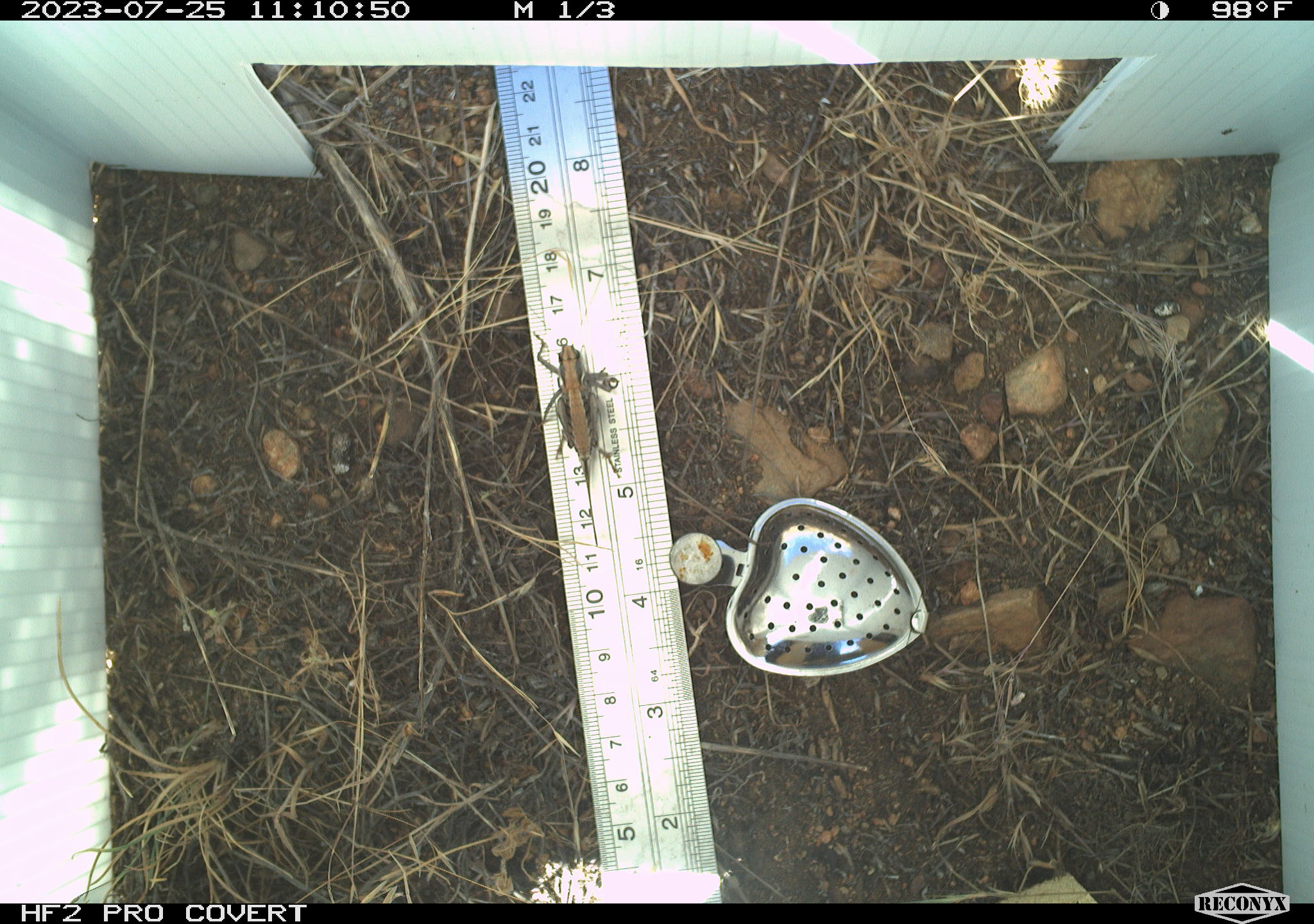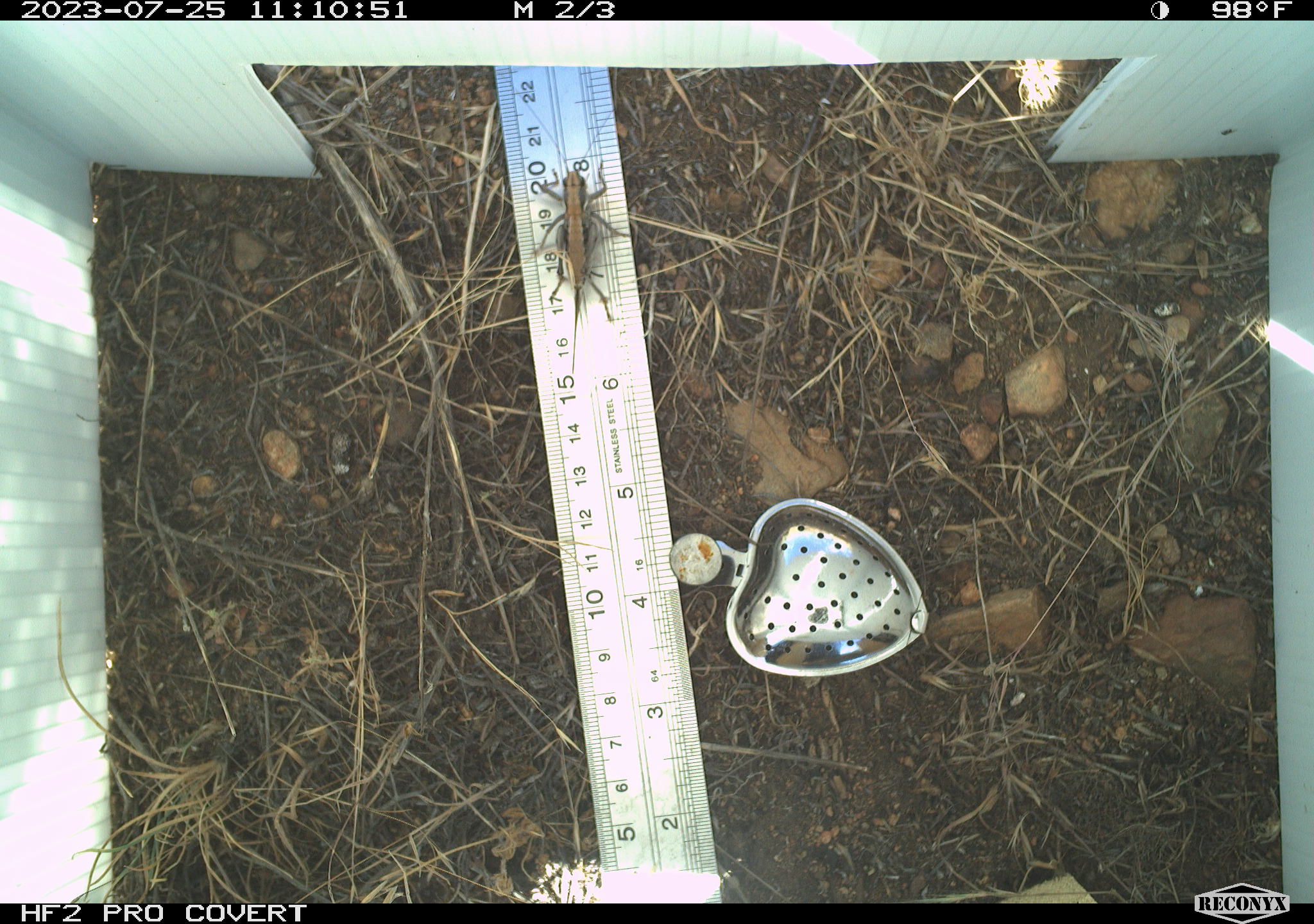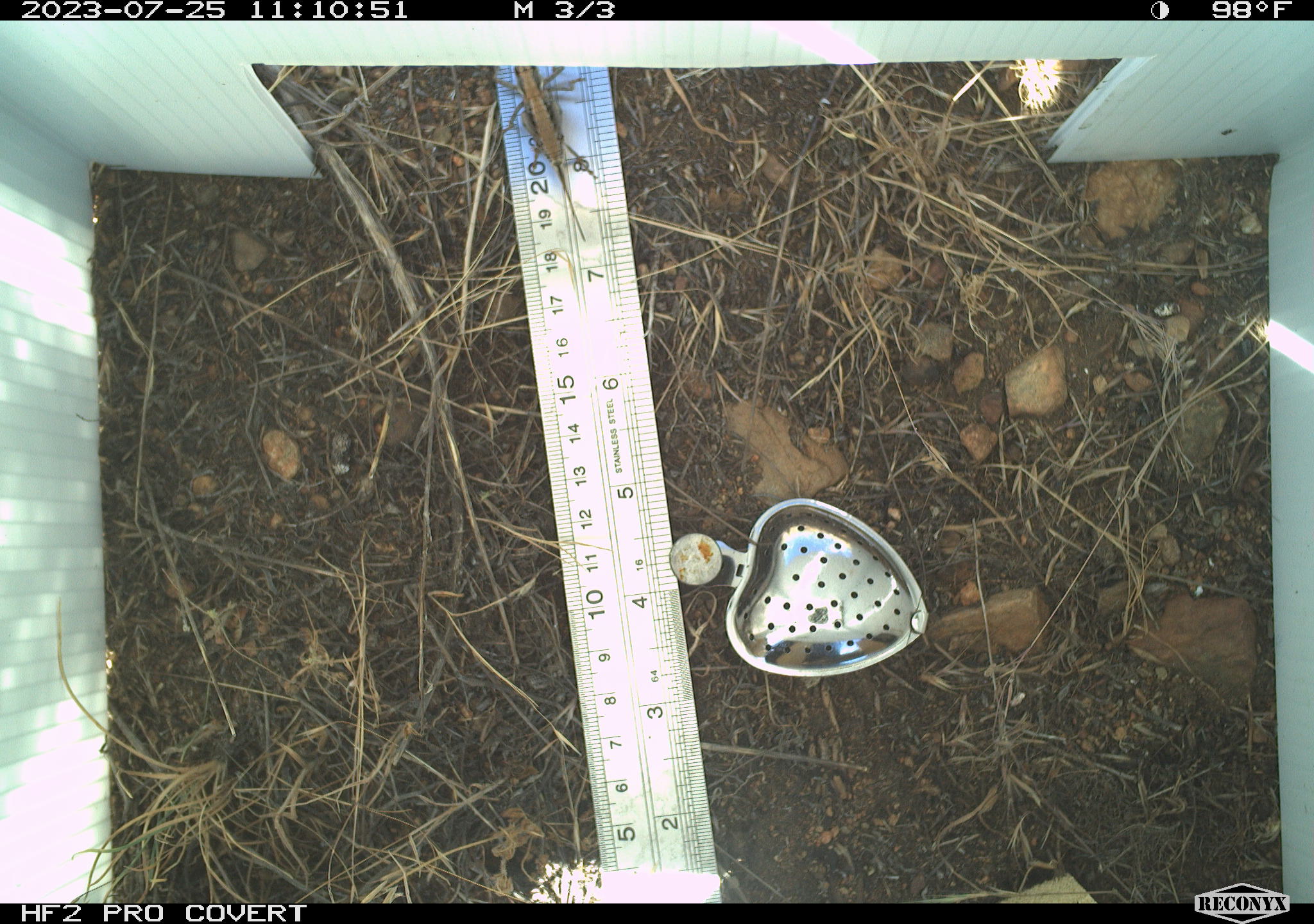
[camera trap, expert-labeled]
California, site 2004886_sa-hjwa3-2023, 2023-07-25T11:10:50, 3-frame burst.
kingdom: Animalia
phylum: Arthropoda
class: Insecta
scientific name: Insecta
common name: insect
Insect (Insecta).